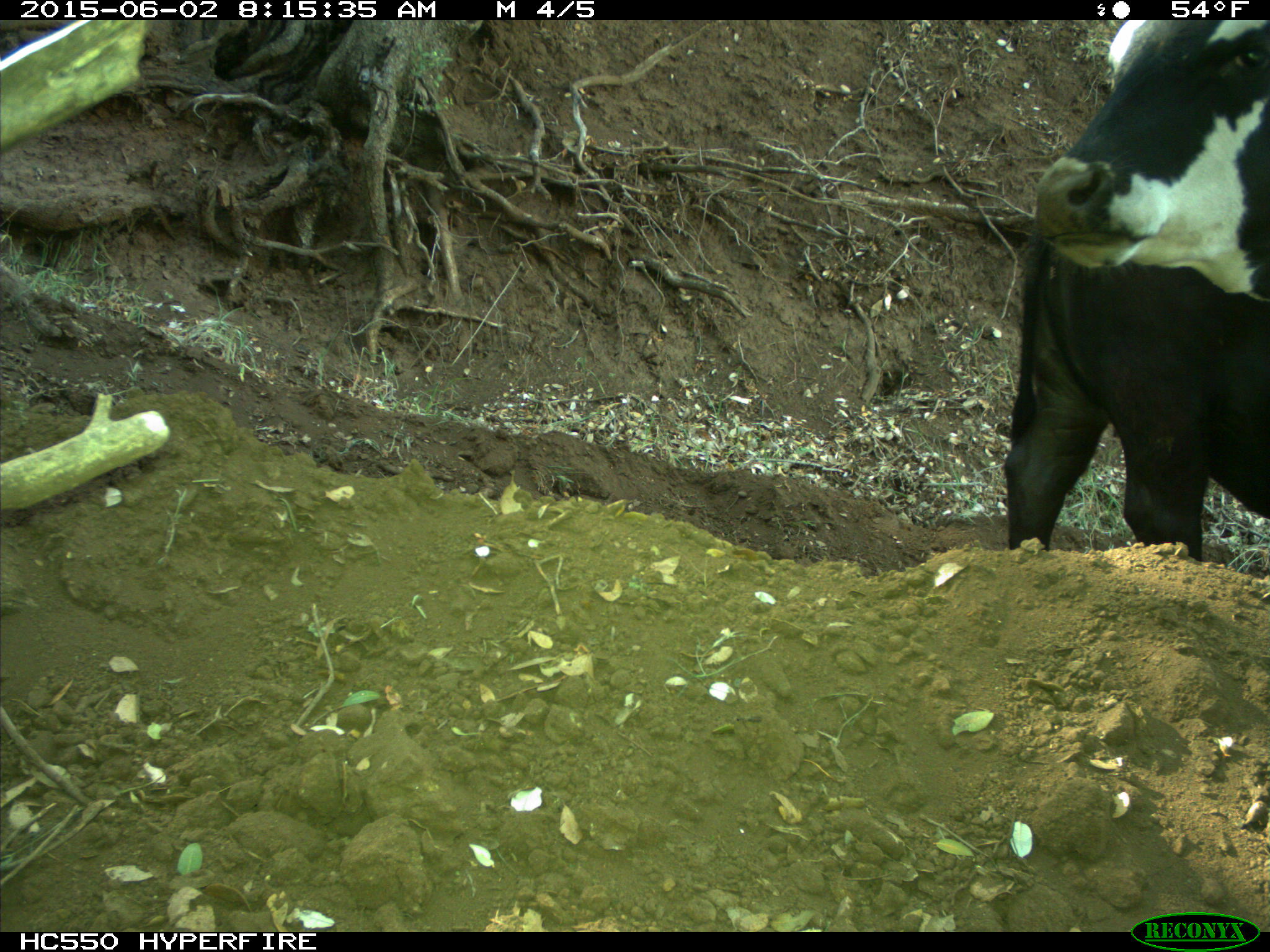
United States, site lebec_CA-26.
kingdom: Animalia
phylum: Chordata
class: Mammalia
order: Artiodactyla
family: Bovidae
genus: Bos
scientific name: Bos taurus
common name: domestic cow